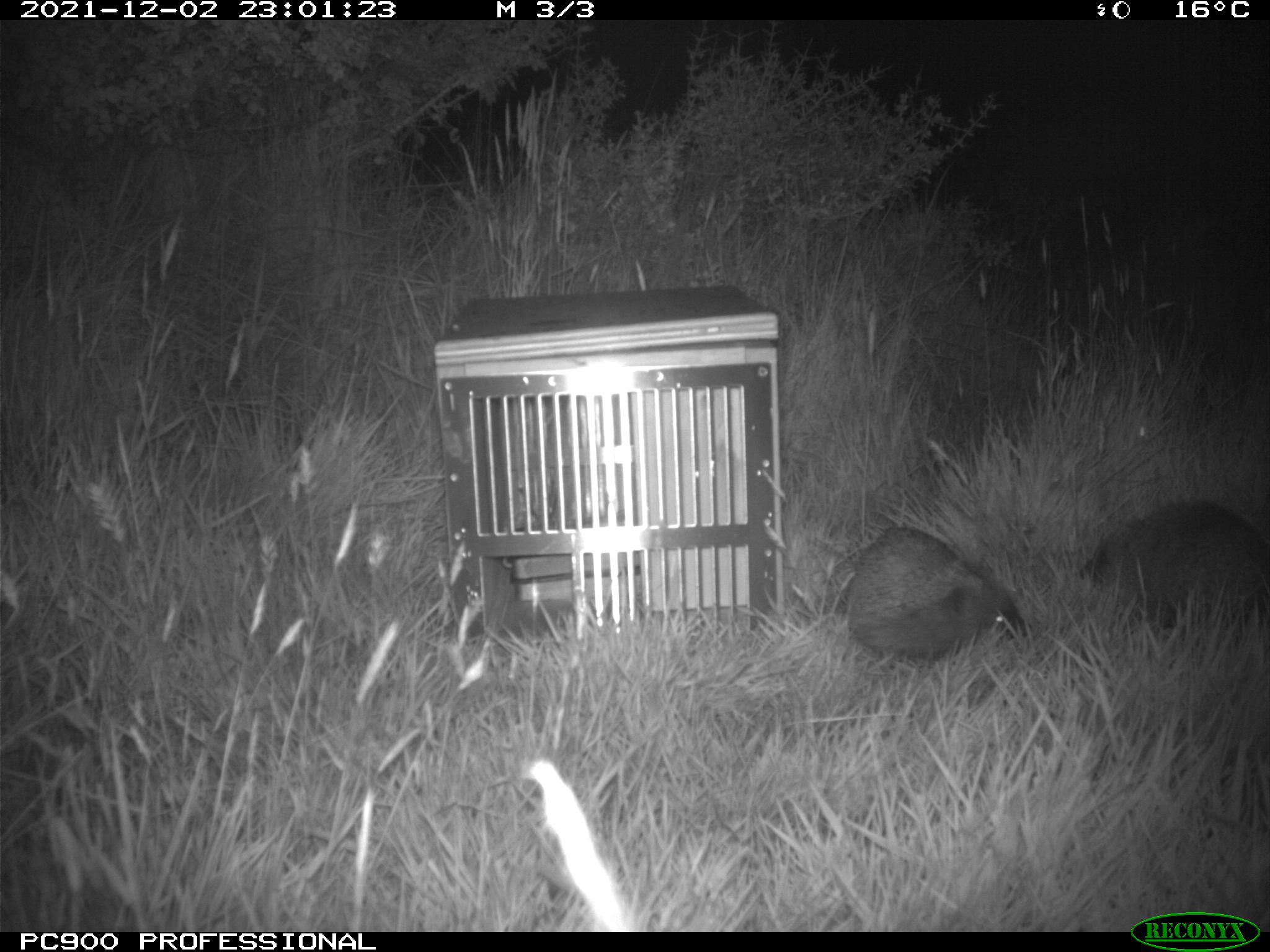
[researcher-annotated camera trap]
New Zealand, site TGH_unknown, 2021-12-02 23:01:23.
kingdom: Animalia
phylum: Chordata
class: Mammalia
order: Eulipotyphla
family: Erinaceidae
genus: Erinaceus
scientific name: Erinaceus europaeus europaeus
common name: european hedgehog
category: hedgehog